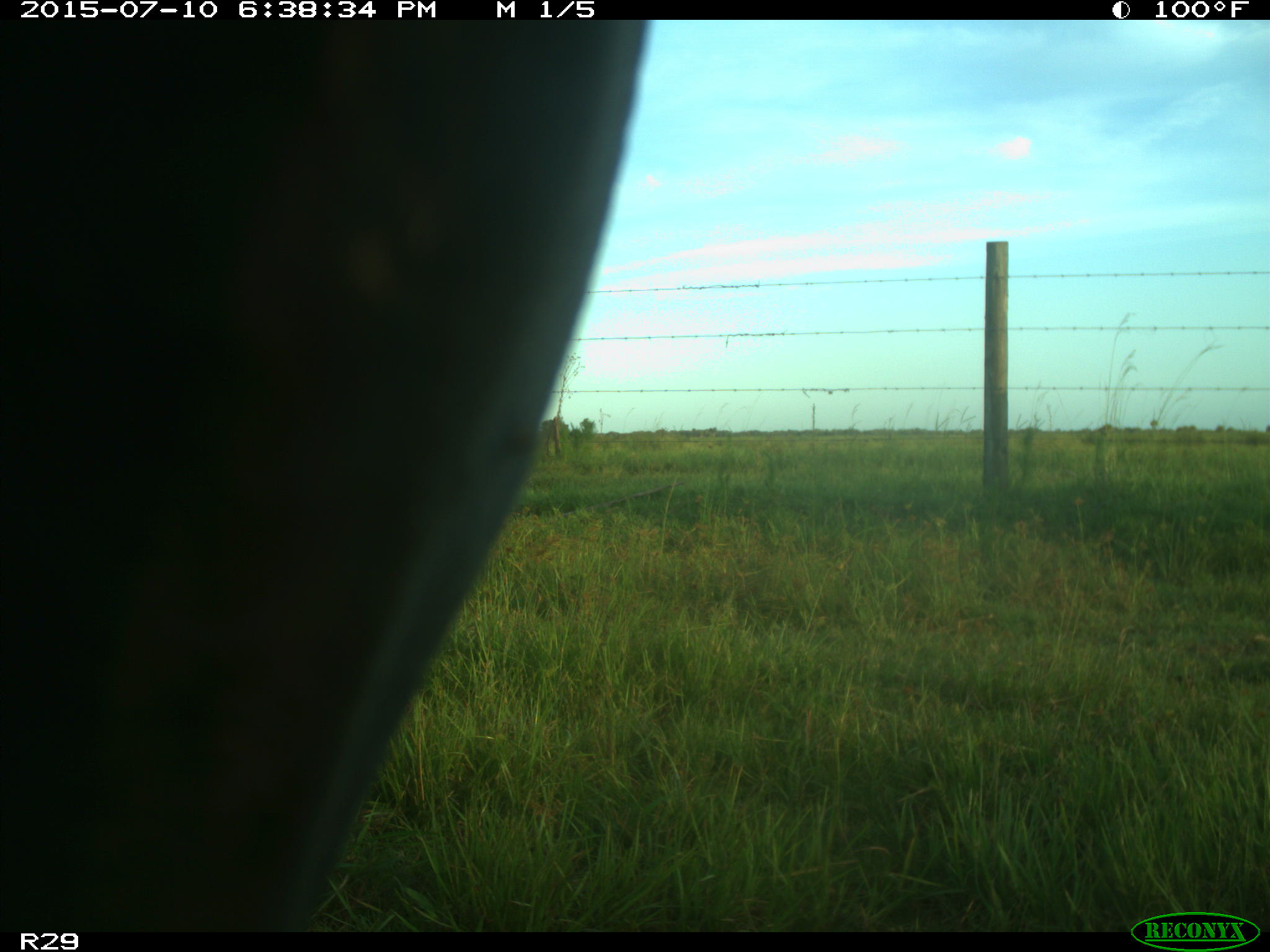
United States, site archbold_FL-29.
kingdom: Animalia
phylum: Chordata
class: Mammalia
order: Artiodactyla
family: Bovidae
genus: Bos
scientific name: Bos taurus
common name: domestic cow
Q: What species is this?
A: Bos taurus (domestic cow).